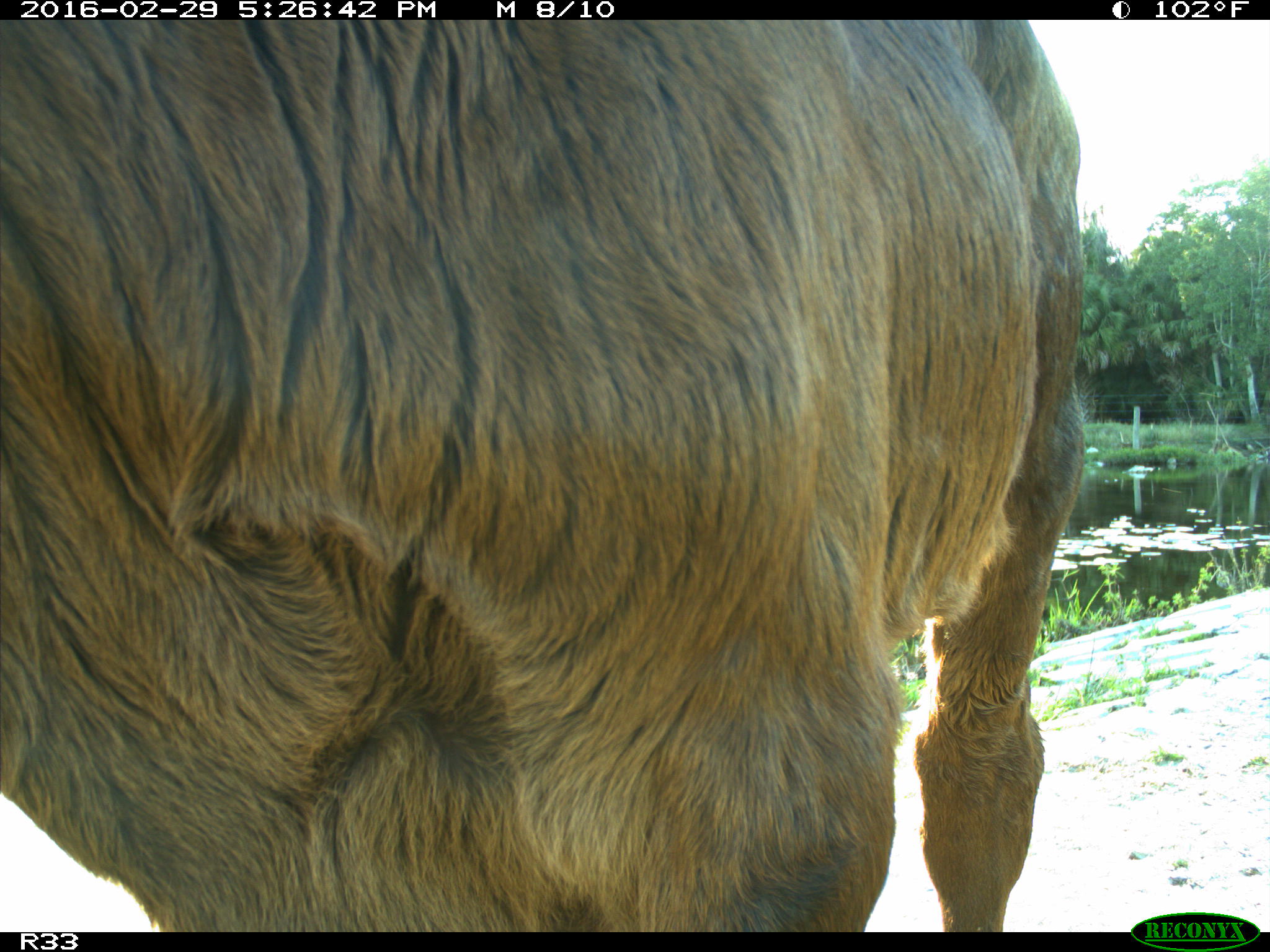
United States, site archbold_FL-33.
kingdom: Animalia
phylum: Chordata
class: Mammalia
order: Artiodactyla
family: Bovidae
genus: Bos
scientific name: Bos taurus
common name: domestic cow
Bos taurus (domestic cow).